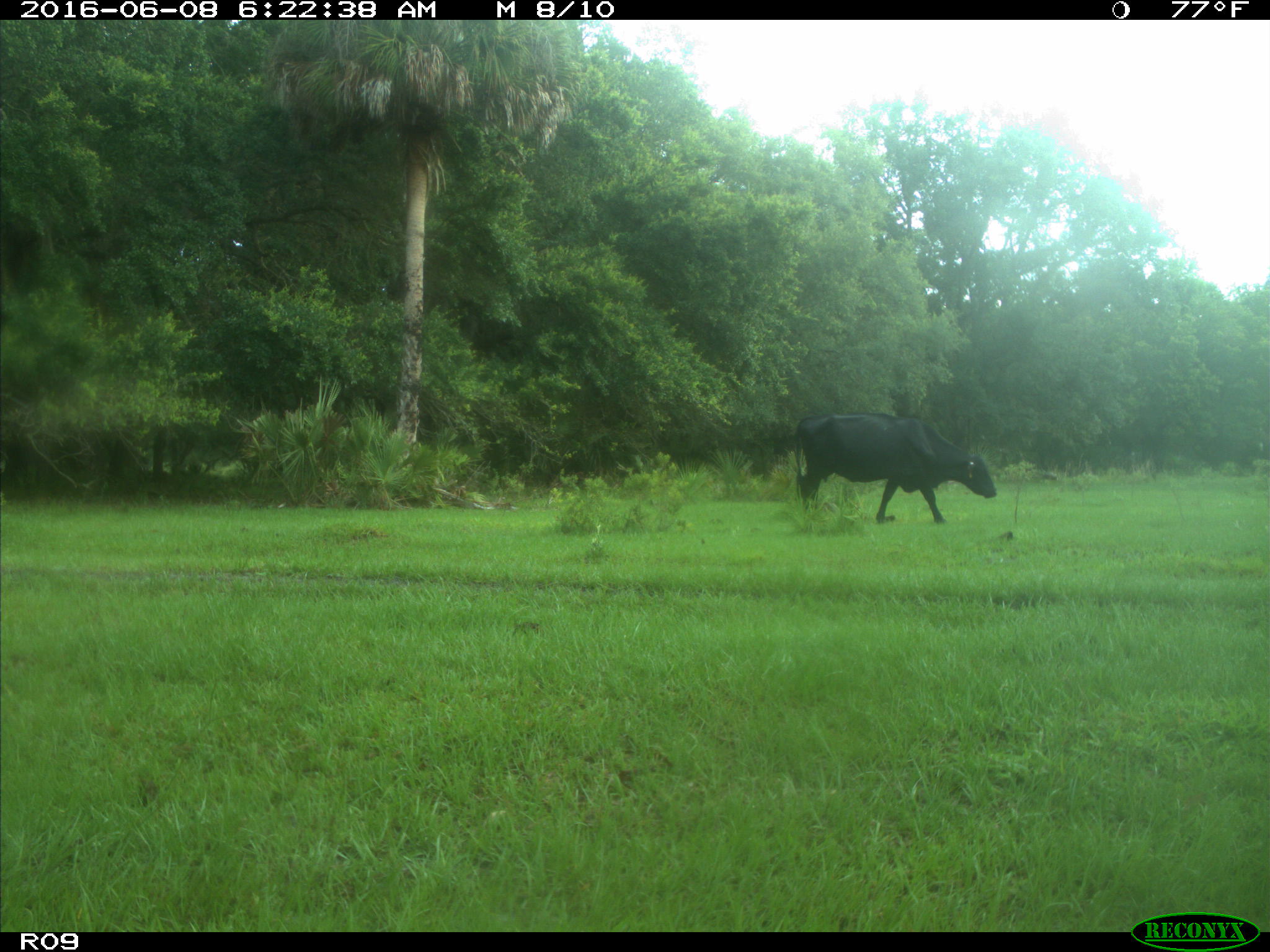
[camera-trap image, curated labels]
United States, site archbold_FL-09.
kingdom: Animalia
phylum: Chordata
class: Mammalia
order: Artiodactyla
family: Bovidae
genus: Bos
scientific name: Bos taurus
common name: domestic cow